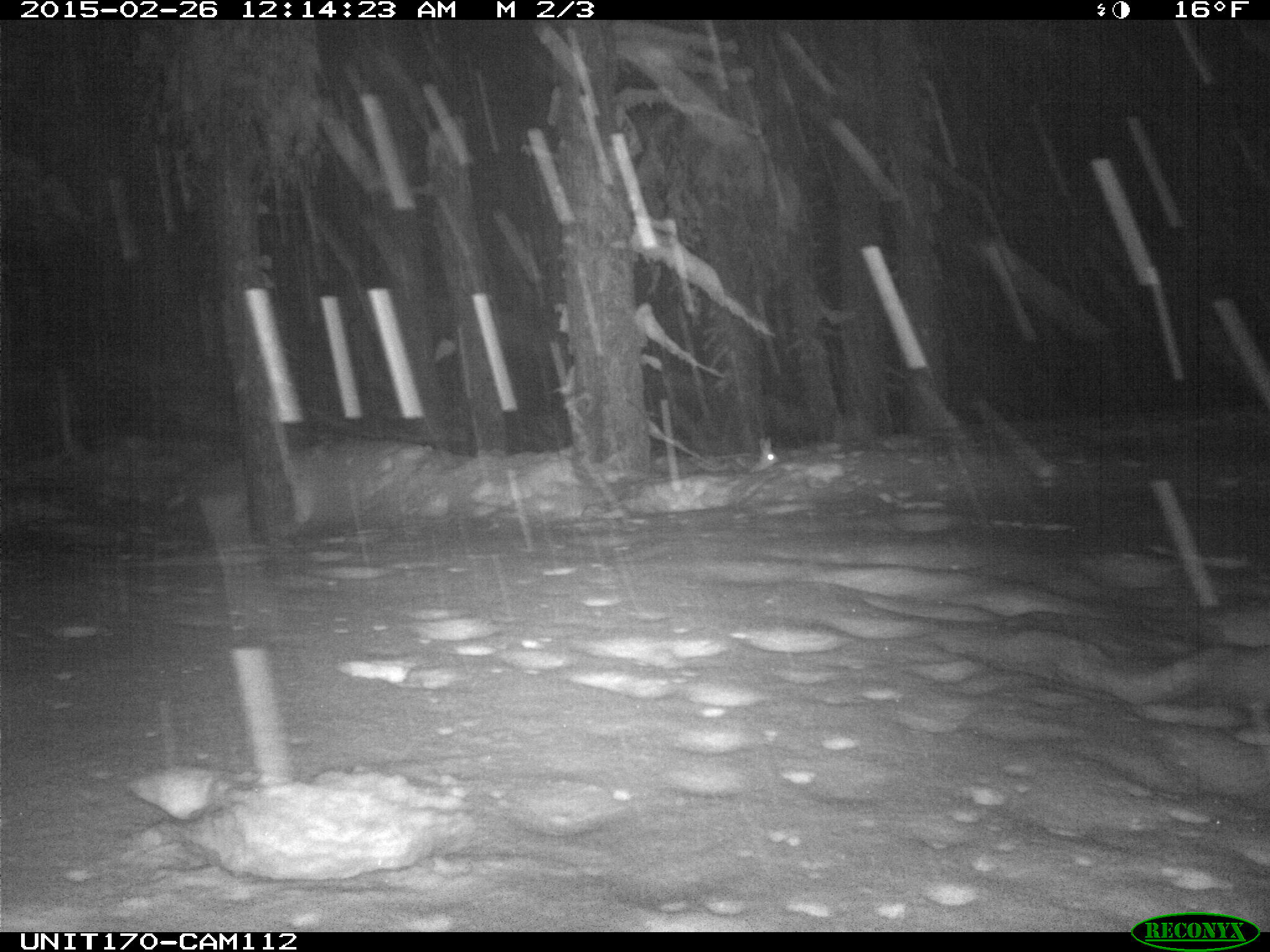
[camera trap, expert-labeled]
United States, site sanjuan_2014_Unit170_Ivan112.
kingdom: Animalia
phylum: Chordata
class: Mammalia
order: Lagomorpha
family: Leporidae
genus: Lepus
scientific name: Lepus americanus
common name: snowshoe hare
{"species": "Lepus americanus (snowshoe hare)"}